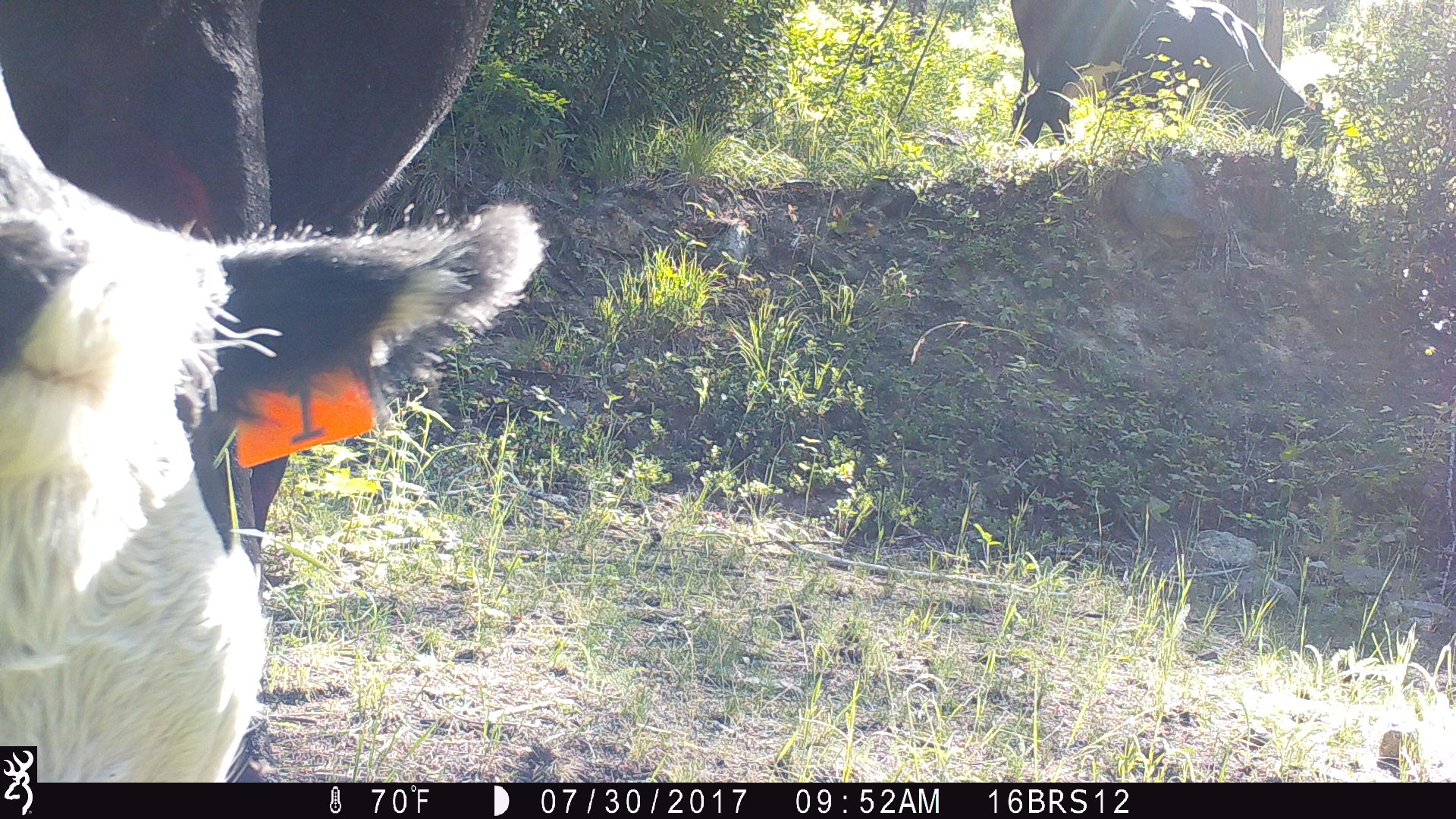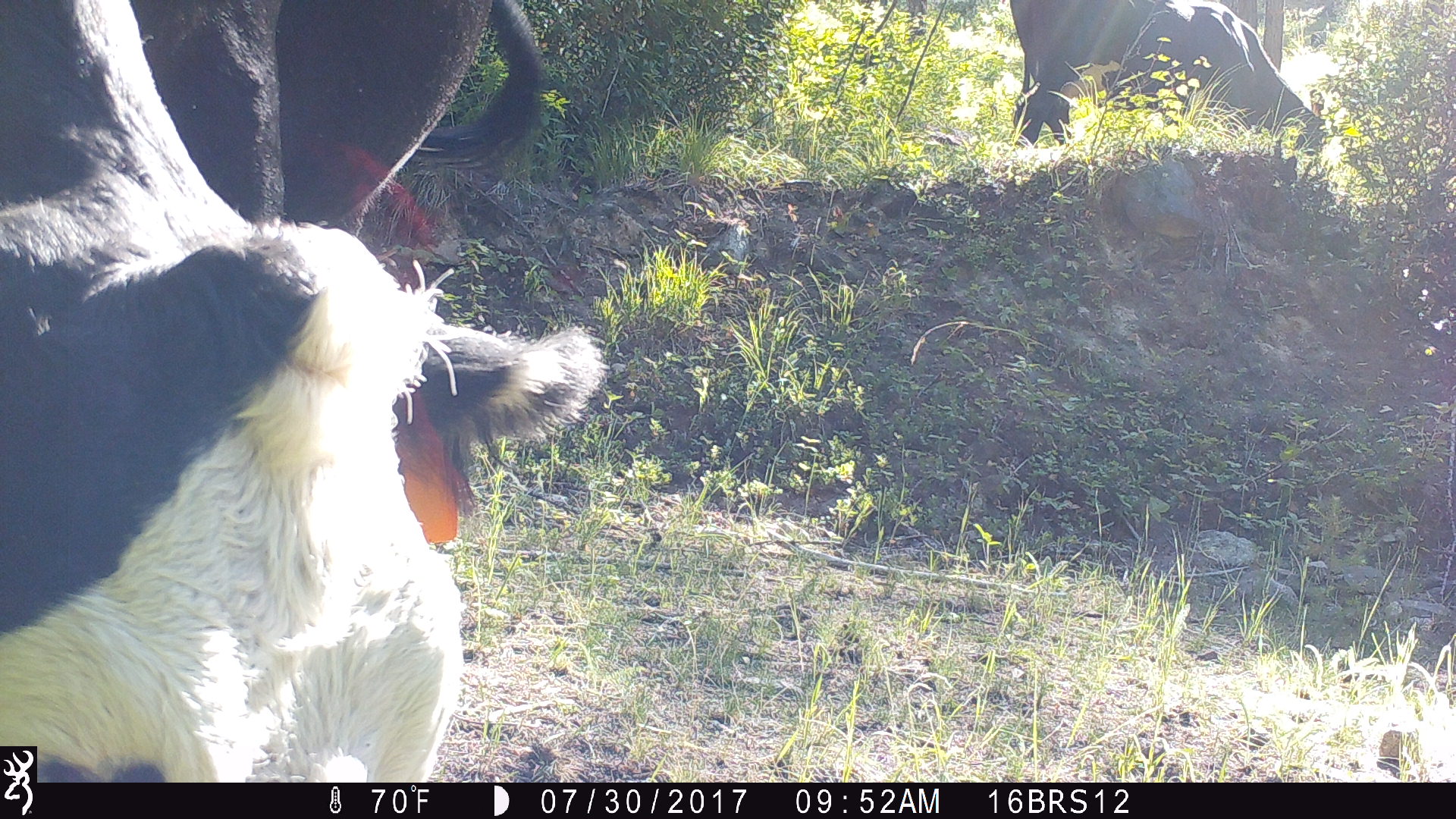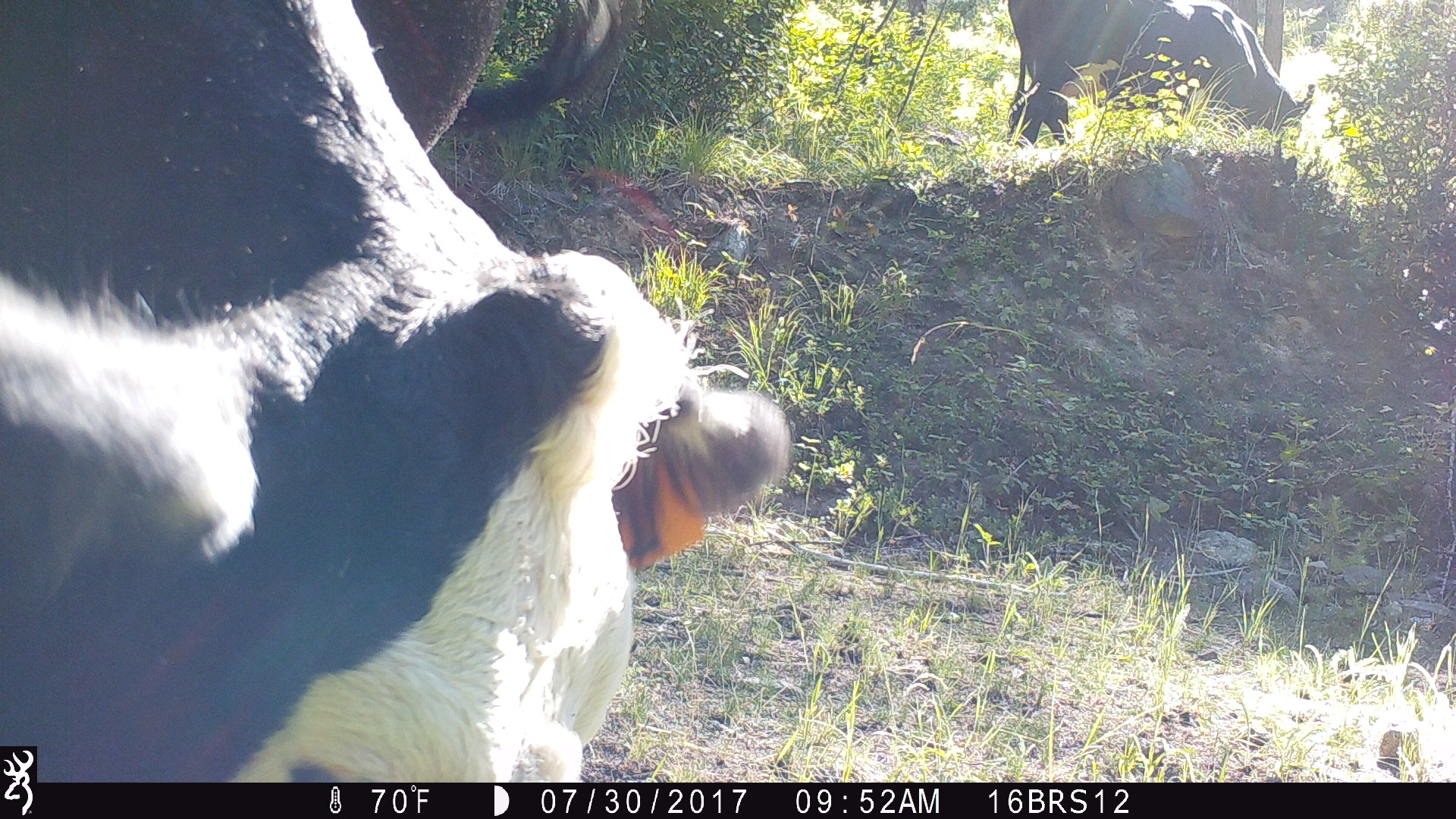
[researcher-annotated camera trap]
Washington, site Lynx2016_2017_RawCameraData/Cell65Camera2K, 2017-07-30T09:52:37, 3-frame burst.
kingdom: Animalia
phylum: Chordata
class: Mammalia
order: Artiodactyla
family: Bovidae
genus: Bos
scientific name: Bos taurus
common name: domestic cattle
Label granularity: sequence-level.